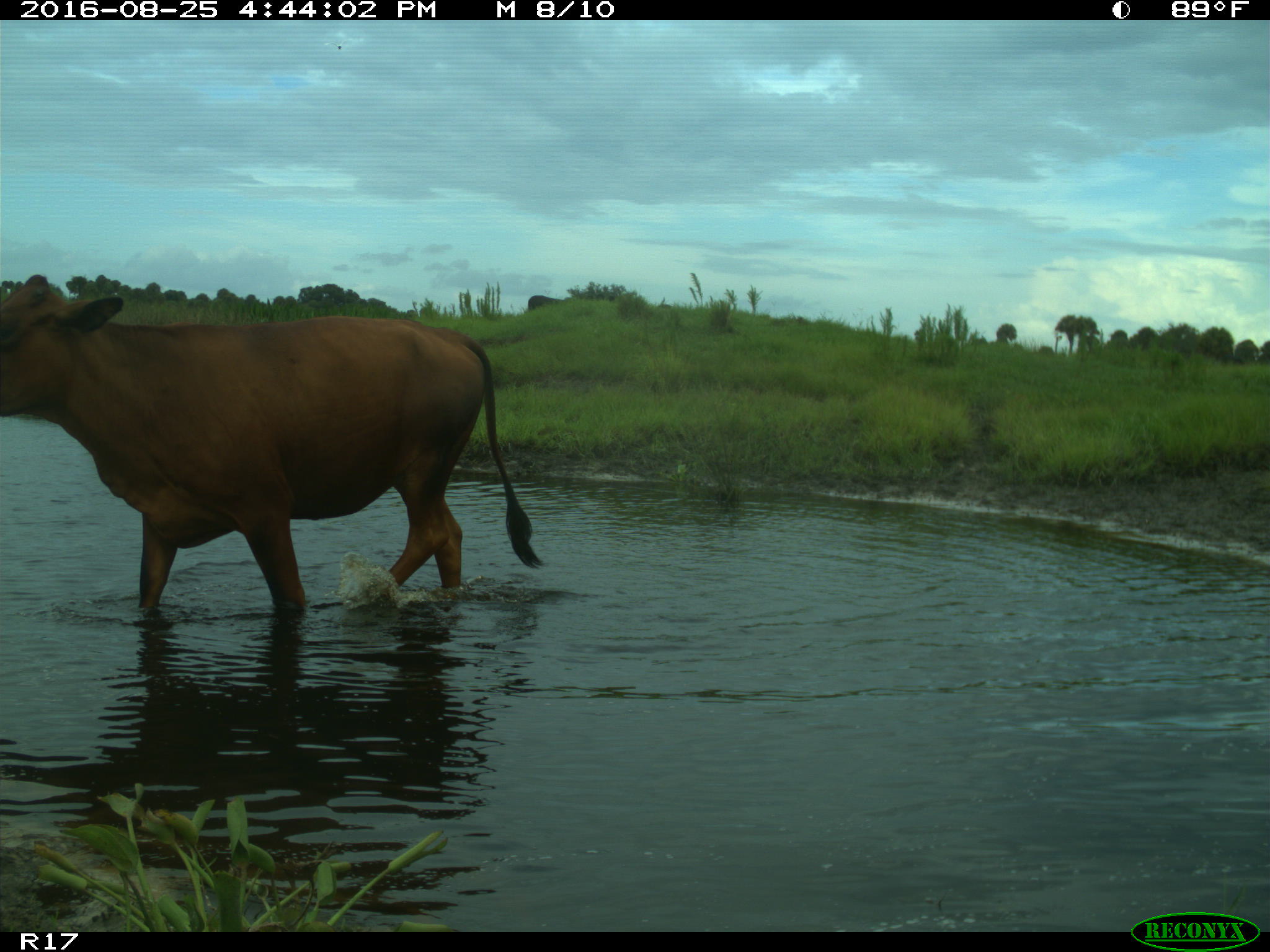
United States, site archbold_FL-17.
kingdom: Animalia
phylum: Chordata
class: Mammalia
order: Artiodactyla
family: Bovidae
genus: Bos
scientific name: Bos taurus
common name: domestic cow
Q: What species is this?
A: Bos taurus (domestic cow).